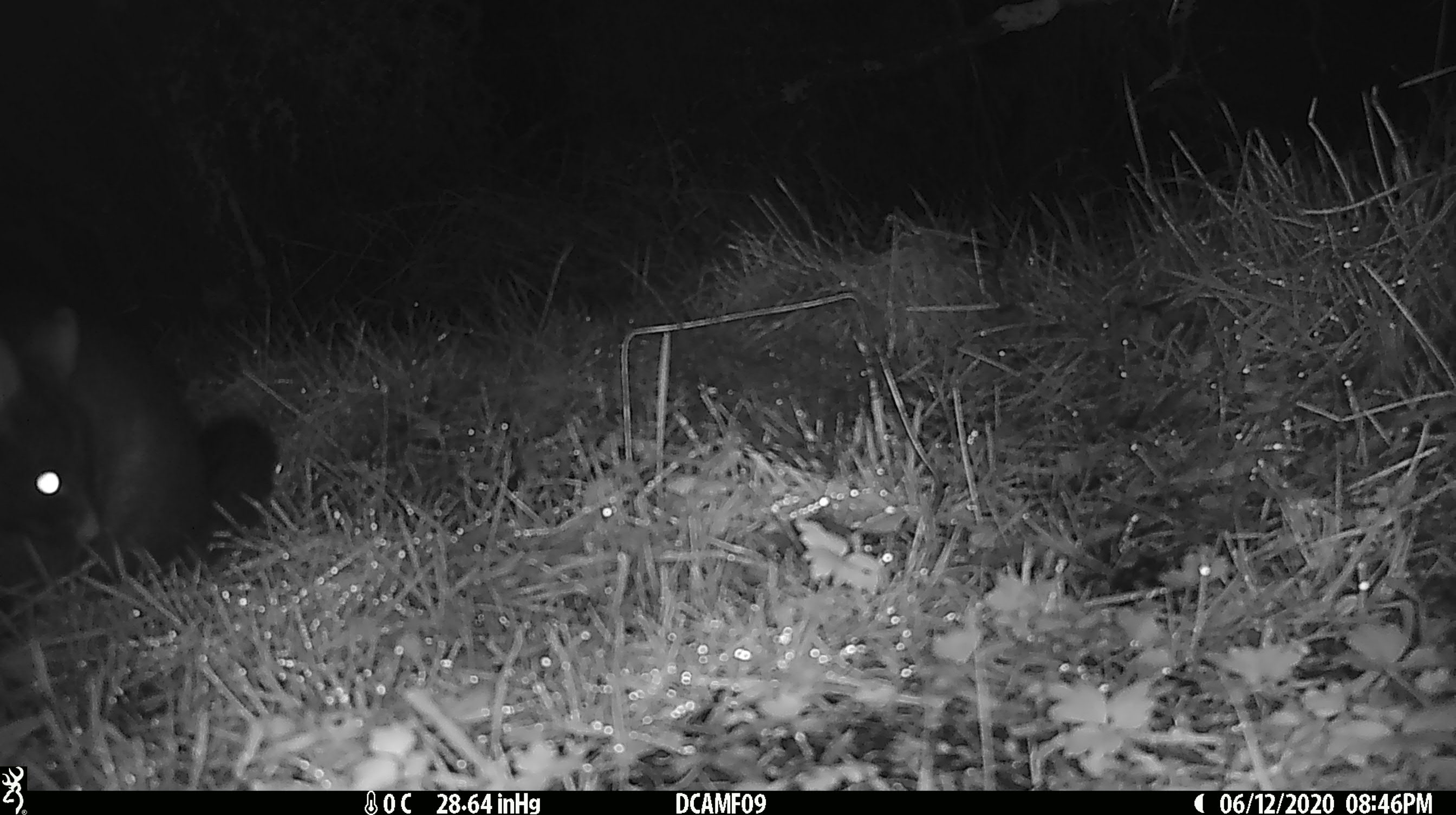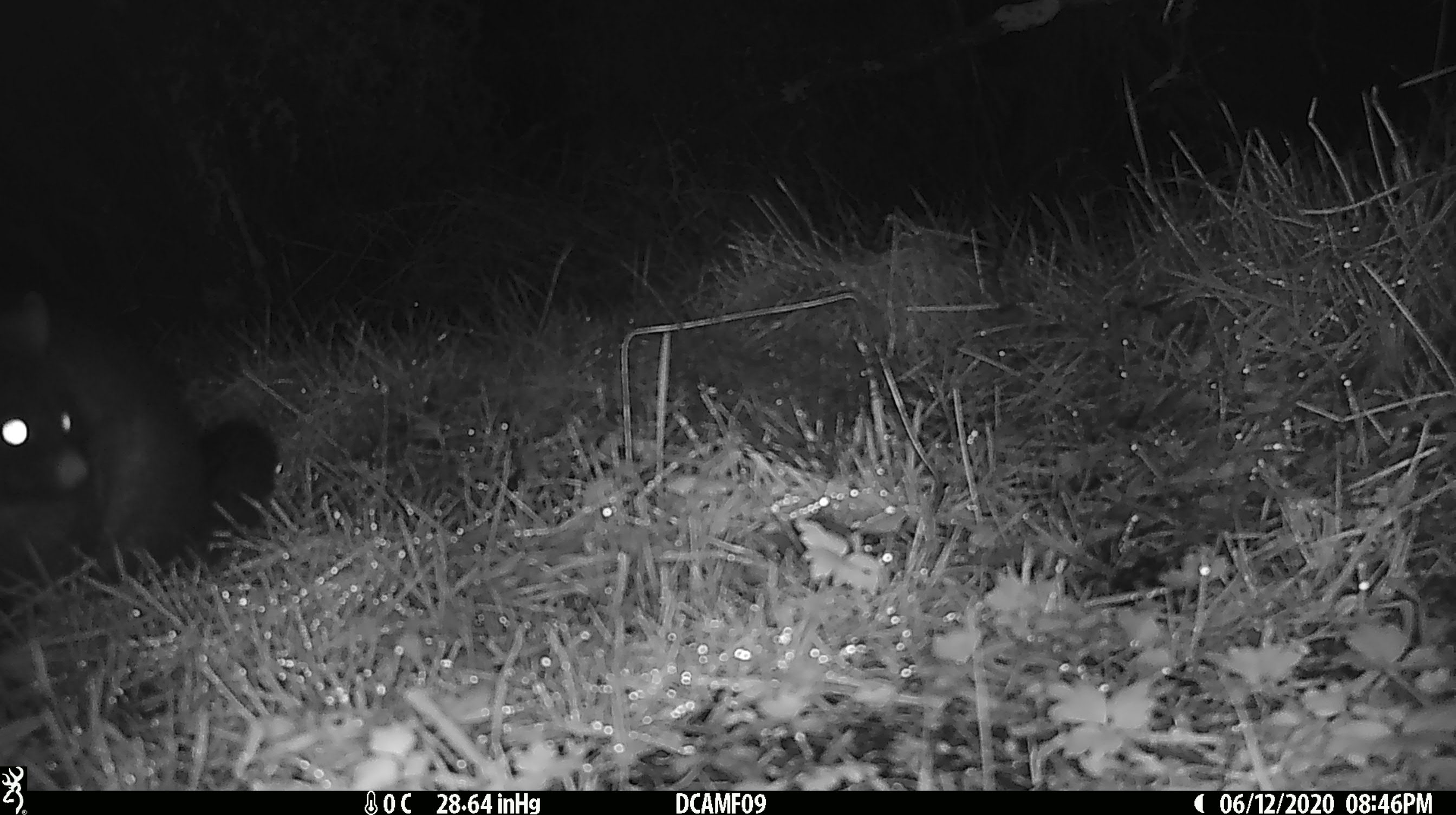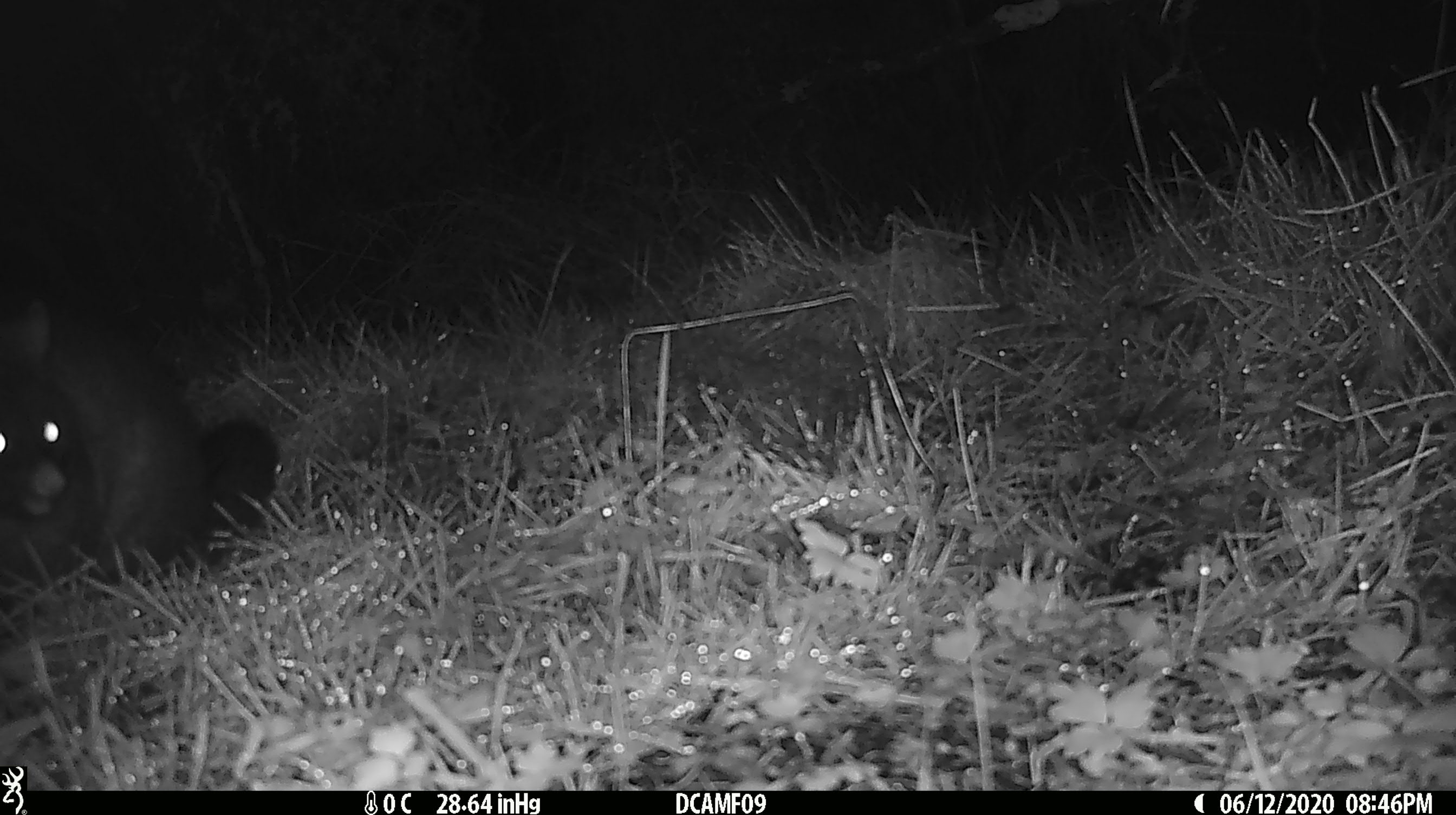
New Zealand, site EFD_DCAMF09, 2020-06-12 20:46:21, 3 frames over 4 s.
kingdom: Animalia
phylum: Chordata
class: Mammalia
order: Diprotodontia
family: Phalangeridae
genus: Trichosurus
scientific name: Trichosurus vulpecula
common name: common brushtail possum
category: possum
Possum (common brushtail possum) (Trichosurus vulpecula).